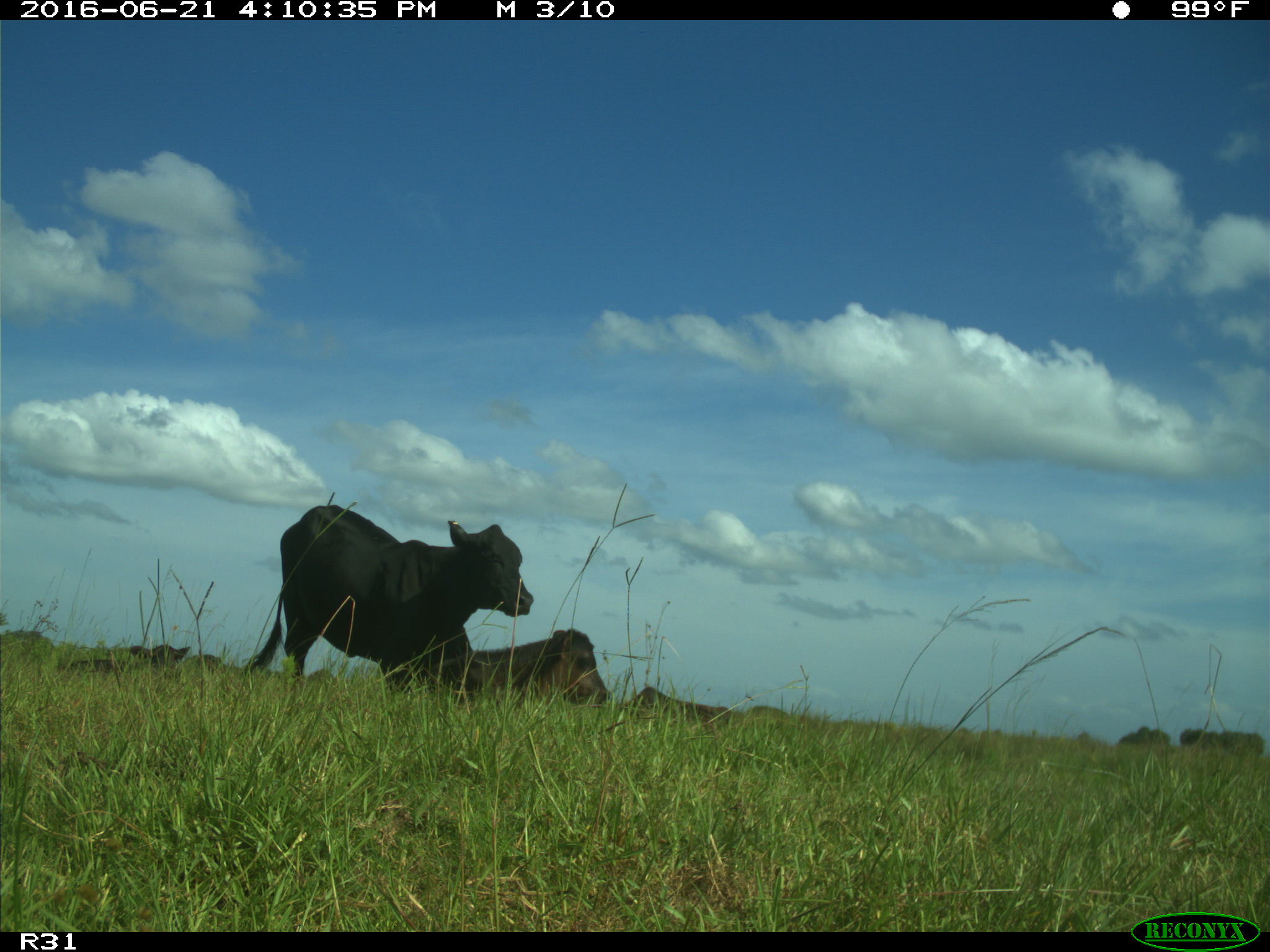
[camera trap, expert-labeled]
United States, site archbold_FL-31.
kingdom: Animalia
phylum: Chordata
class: Mammalia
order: Artiodactyla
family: Bovidae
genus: Bos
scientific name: Bos taurus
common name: domestic cow